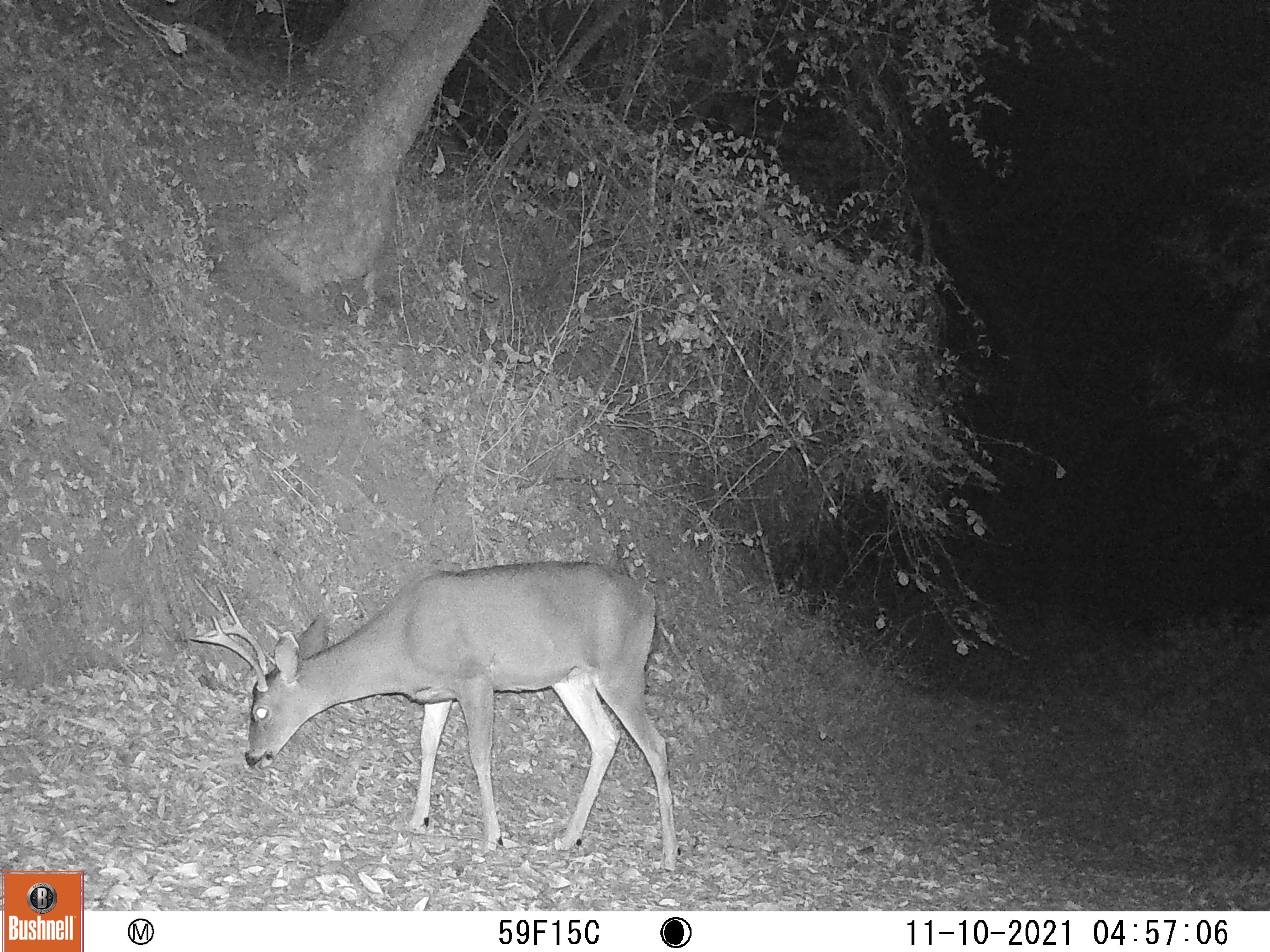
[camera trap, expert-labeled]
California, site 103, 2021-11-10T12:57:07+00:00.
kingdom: Animalia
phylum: Chordata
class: Mammalia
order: Artiodactyla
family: Cervidae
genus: Odocoileus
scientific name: Odocoileus hemionus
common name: mule deer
Mule deer (Odocoileus hemionus).